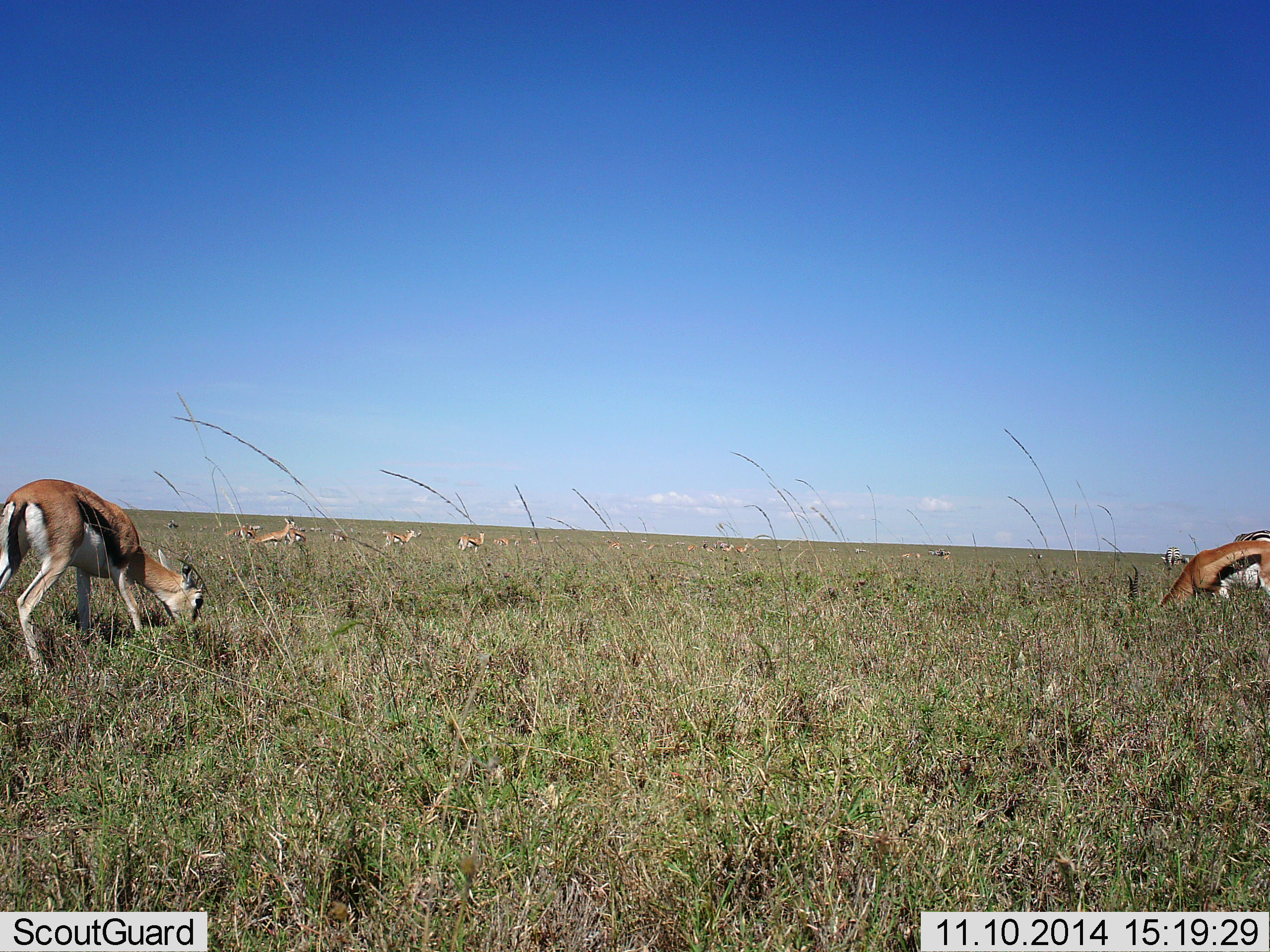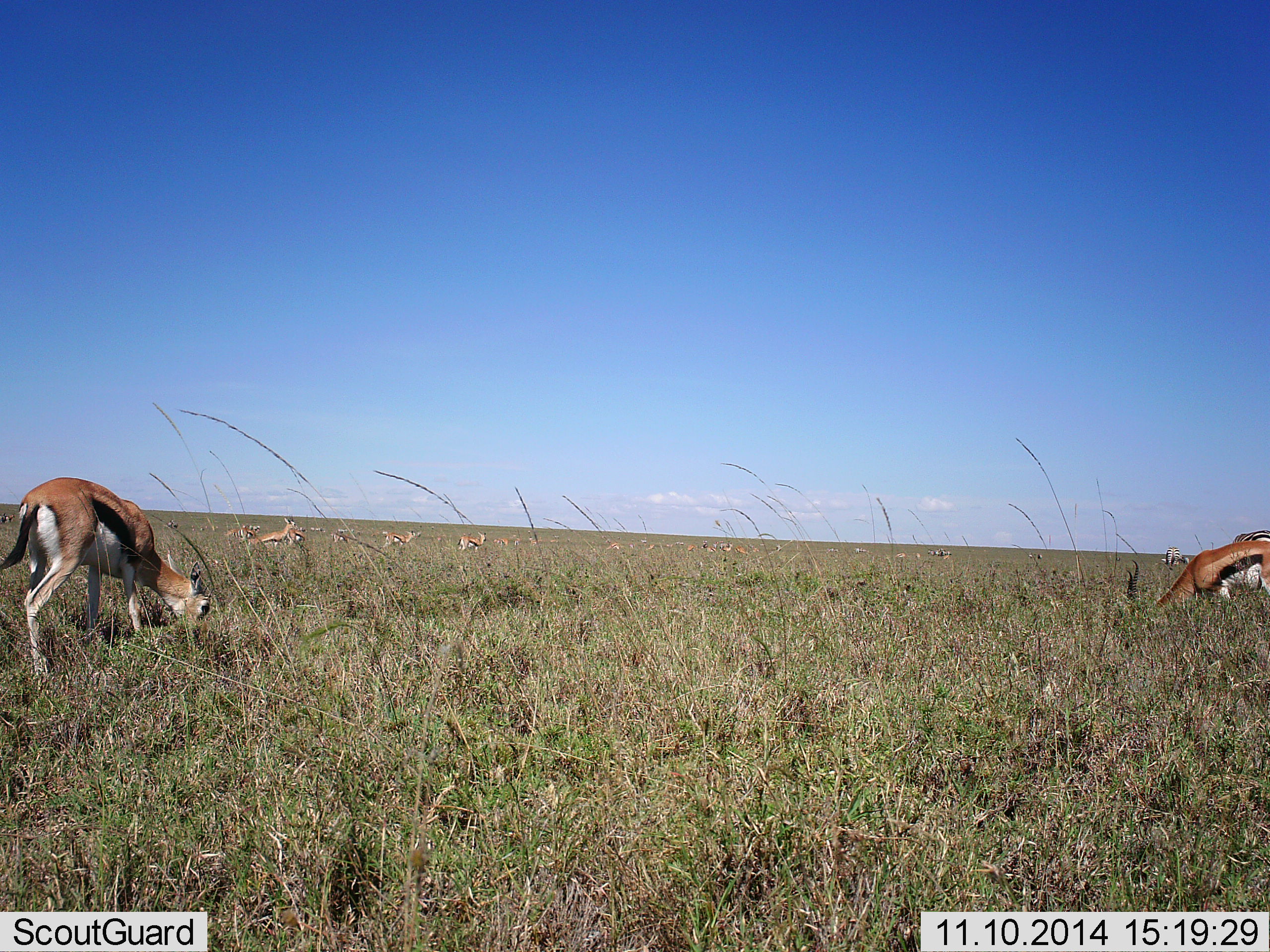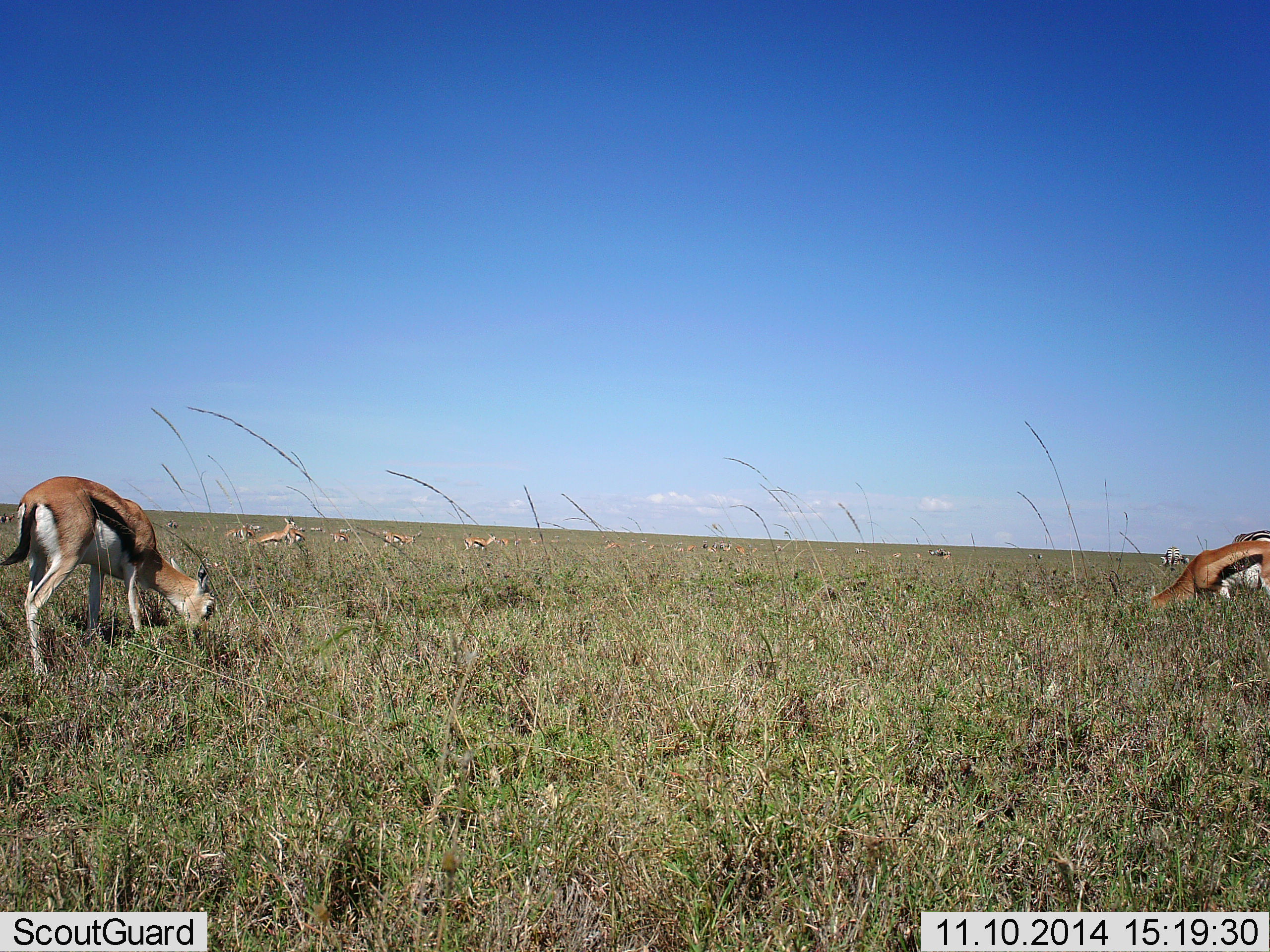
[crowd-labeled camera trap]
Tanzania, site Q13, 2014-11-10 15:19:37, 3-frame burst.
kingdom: Animalia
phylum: Chordata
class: Mammalia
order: Artiodactyla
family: Bovidae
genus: Eudorcas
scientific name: Eudorcas thomsonii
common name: thomson's gazelle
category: gazellethomsons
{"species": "gazellethomsons (thomson's gazelle) (Eudorcas thomsonii)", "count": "6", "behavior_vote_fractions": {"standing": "36%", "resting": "9%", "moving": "18%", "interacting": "9%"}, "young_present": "0%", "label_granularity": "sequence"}